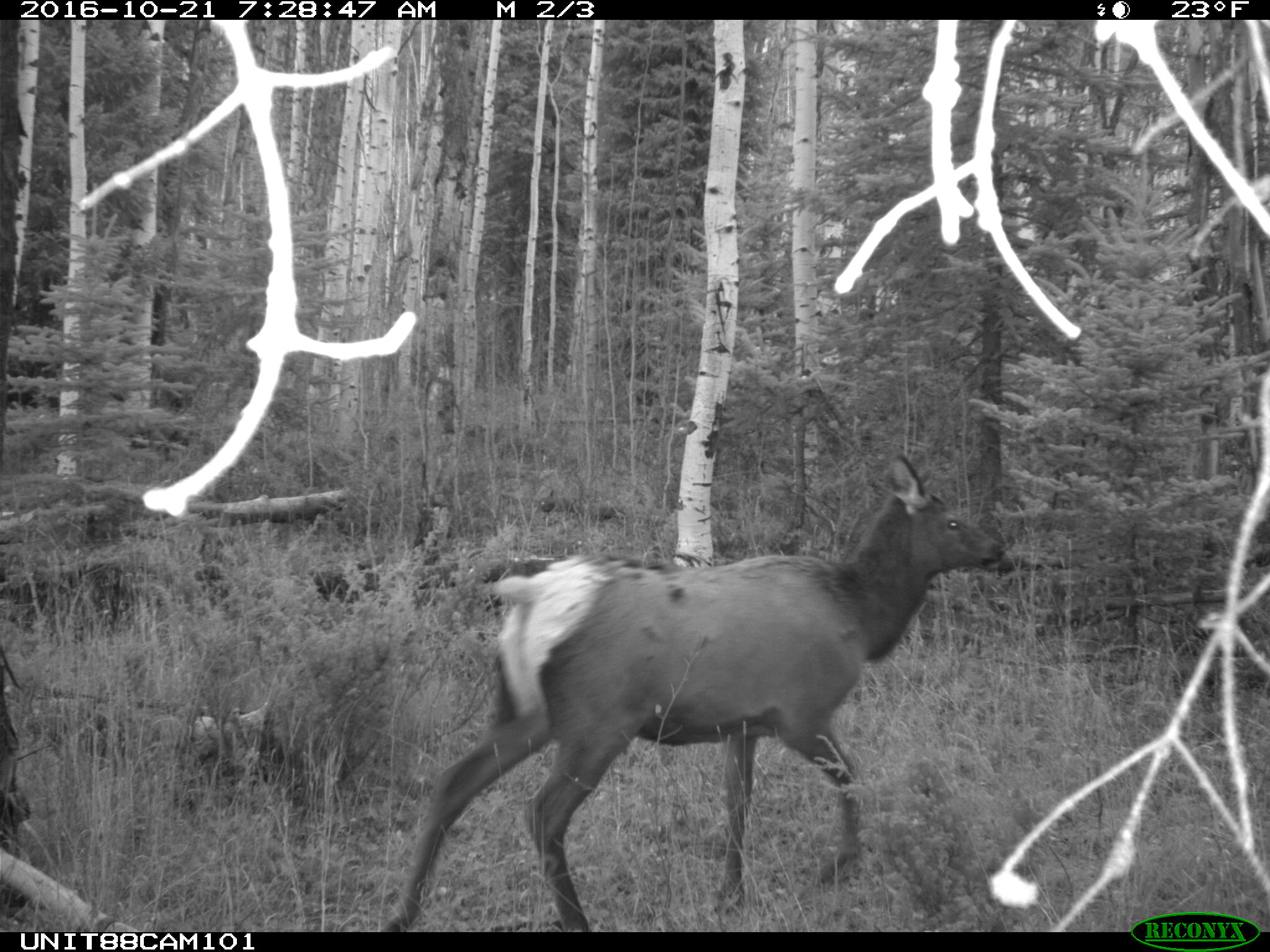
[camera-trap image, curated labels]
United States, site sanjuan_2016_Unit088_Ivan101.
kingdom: Animalia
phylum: Chordata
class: Mammalia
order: Artiodactyla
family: Cervidae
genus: Cervus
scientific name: Cervus elaphus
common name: red deer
Cervus elaphus (red deer).